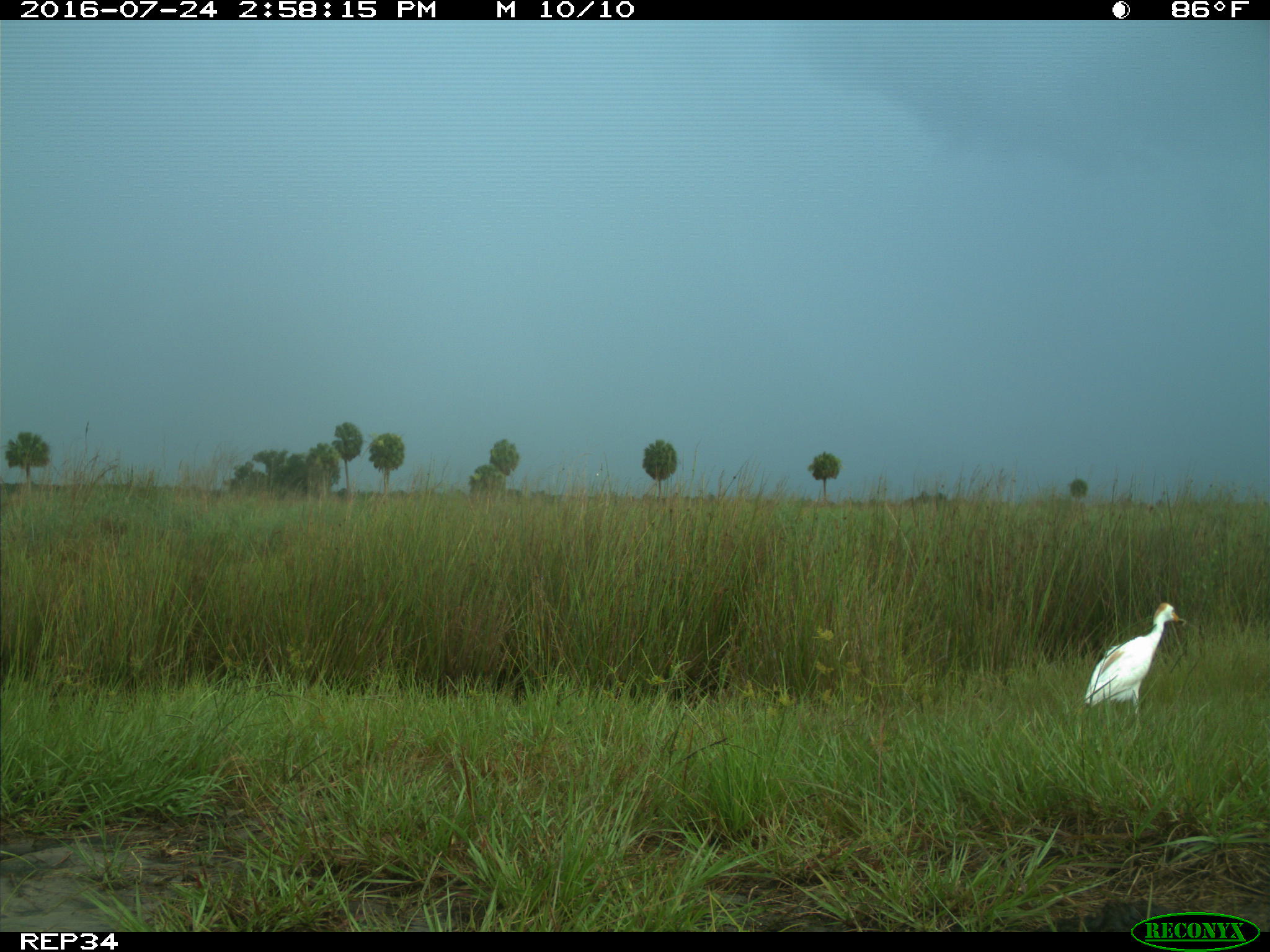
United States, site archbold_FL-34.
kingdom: Animalia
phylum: Chordata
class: Mammalia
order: Artiodactyla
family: Bovidae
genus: Bos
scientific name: Bos taurus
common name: domestic cow